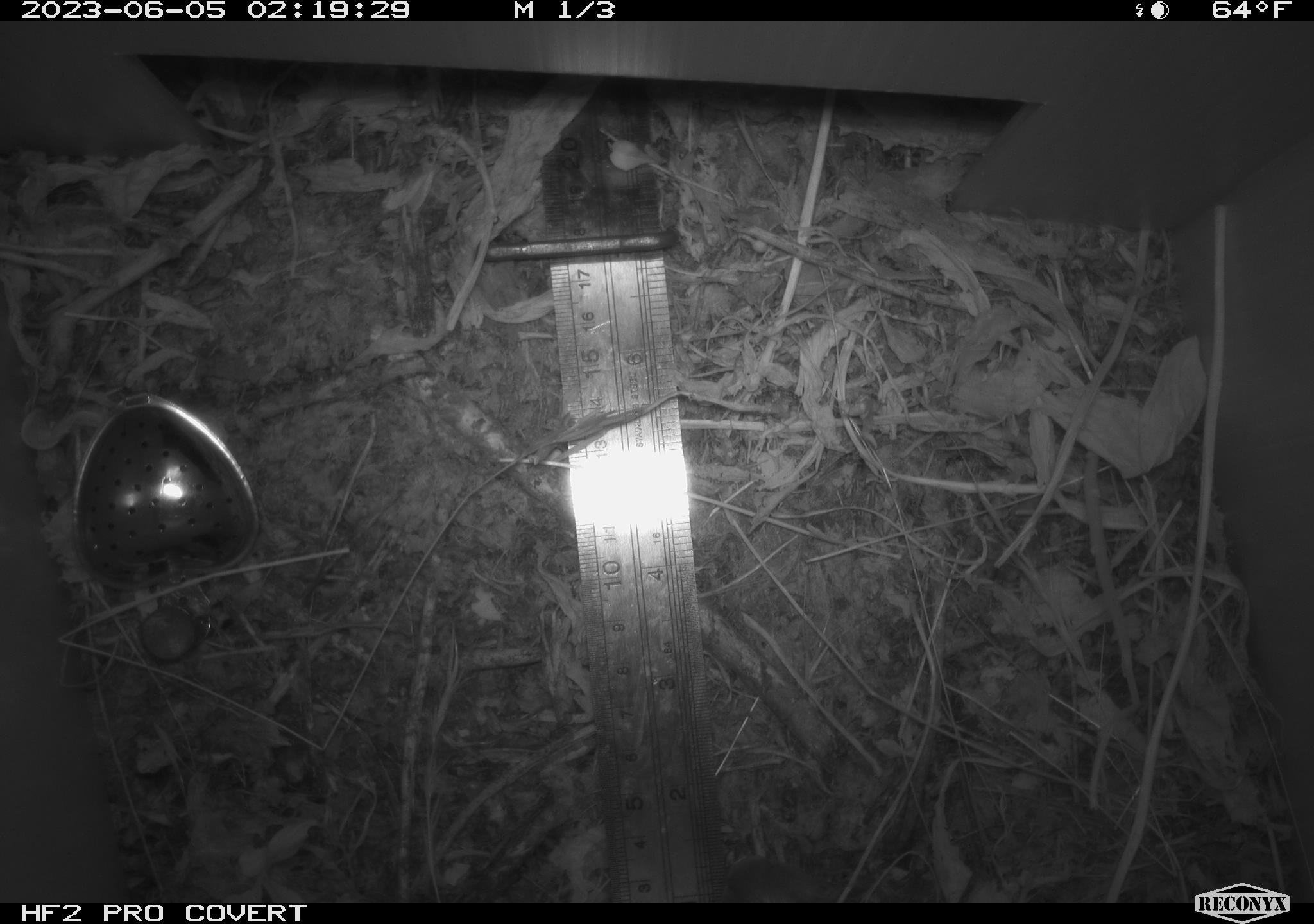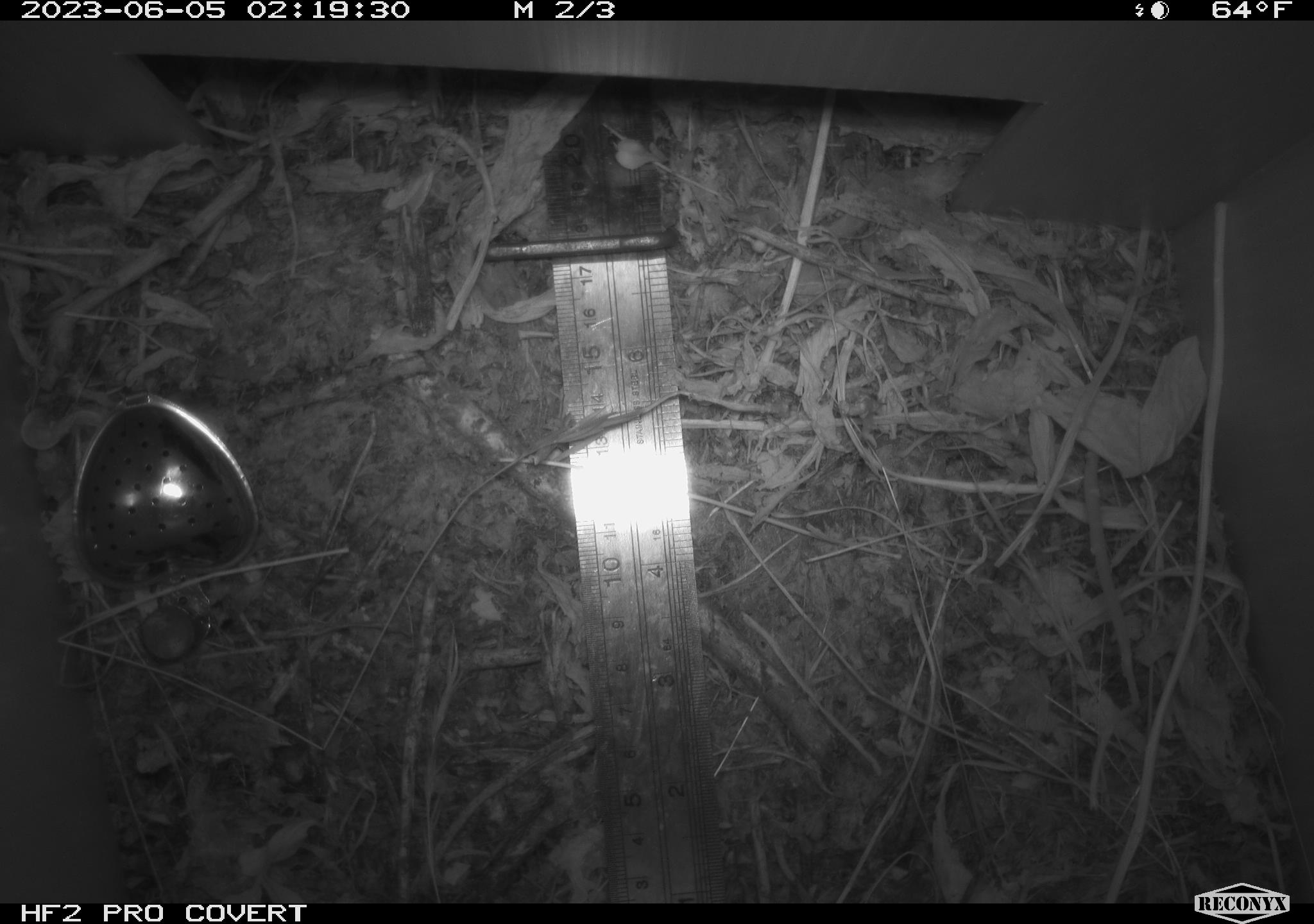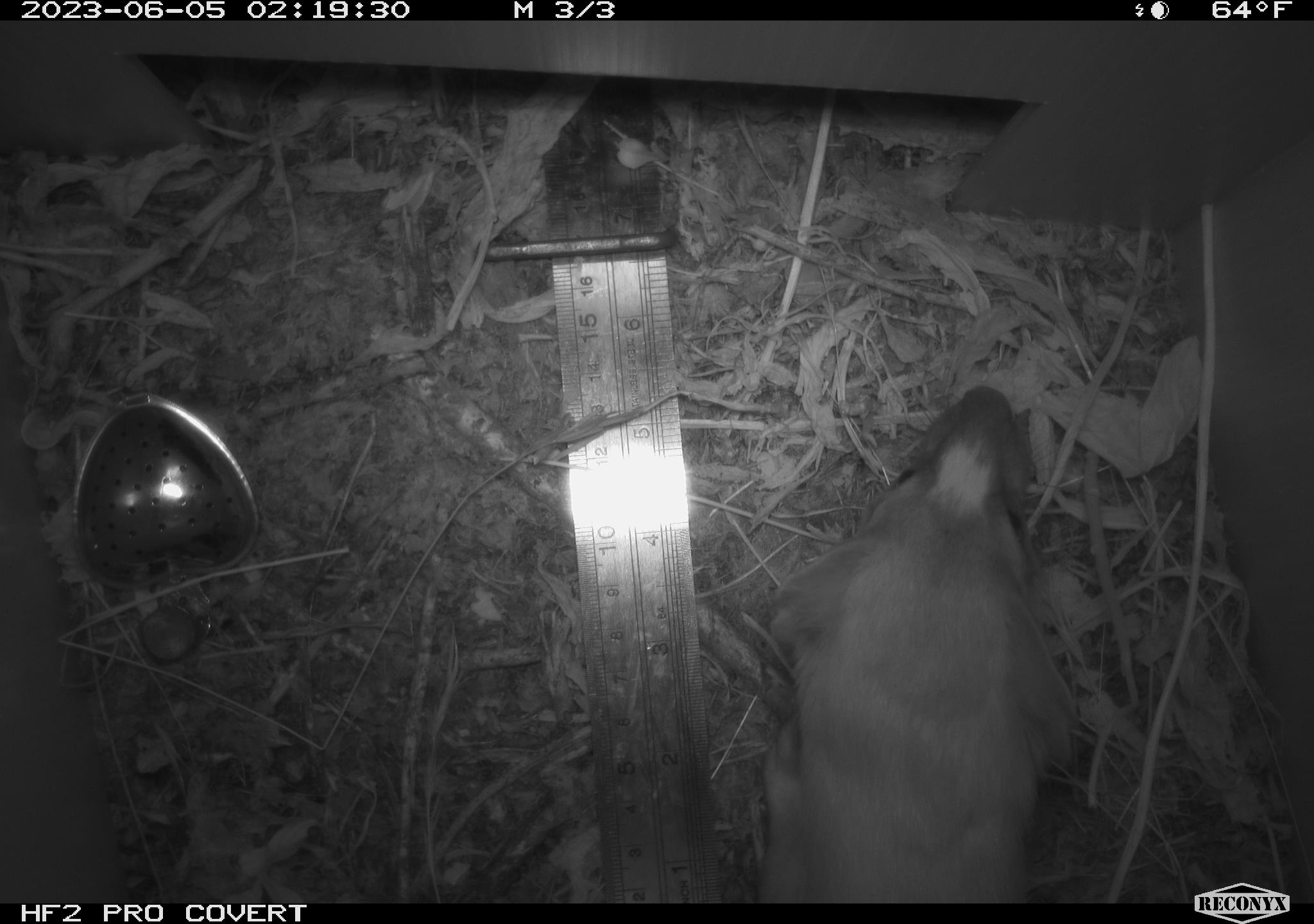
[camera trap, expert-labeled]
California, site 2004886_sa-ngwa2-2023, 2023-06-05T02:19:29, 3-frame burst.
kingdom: Animalia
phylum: Chordata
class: Mammalia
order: Carnivora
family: Mustelidae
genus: Neogale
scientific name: Neogale frenata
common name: long-tailed weasel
Long-tailed weasel (Neogale frenata).